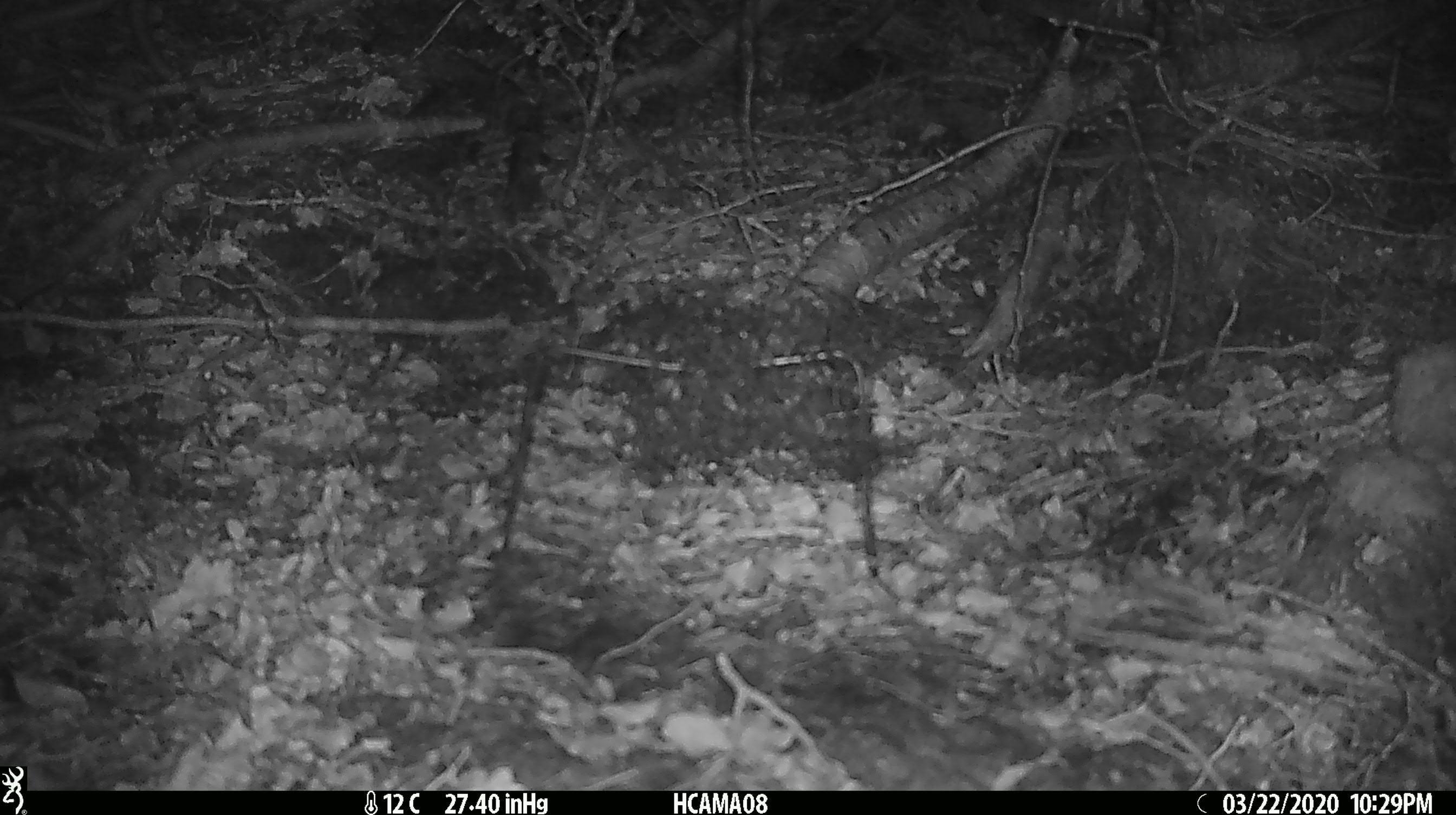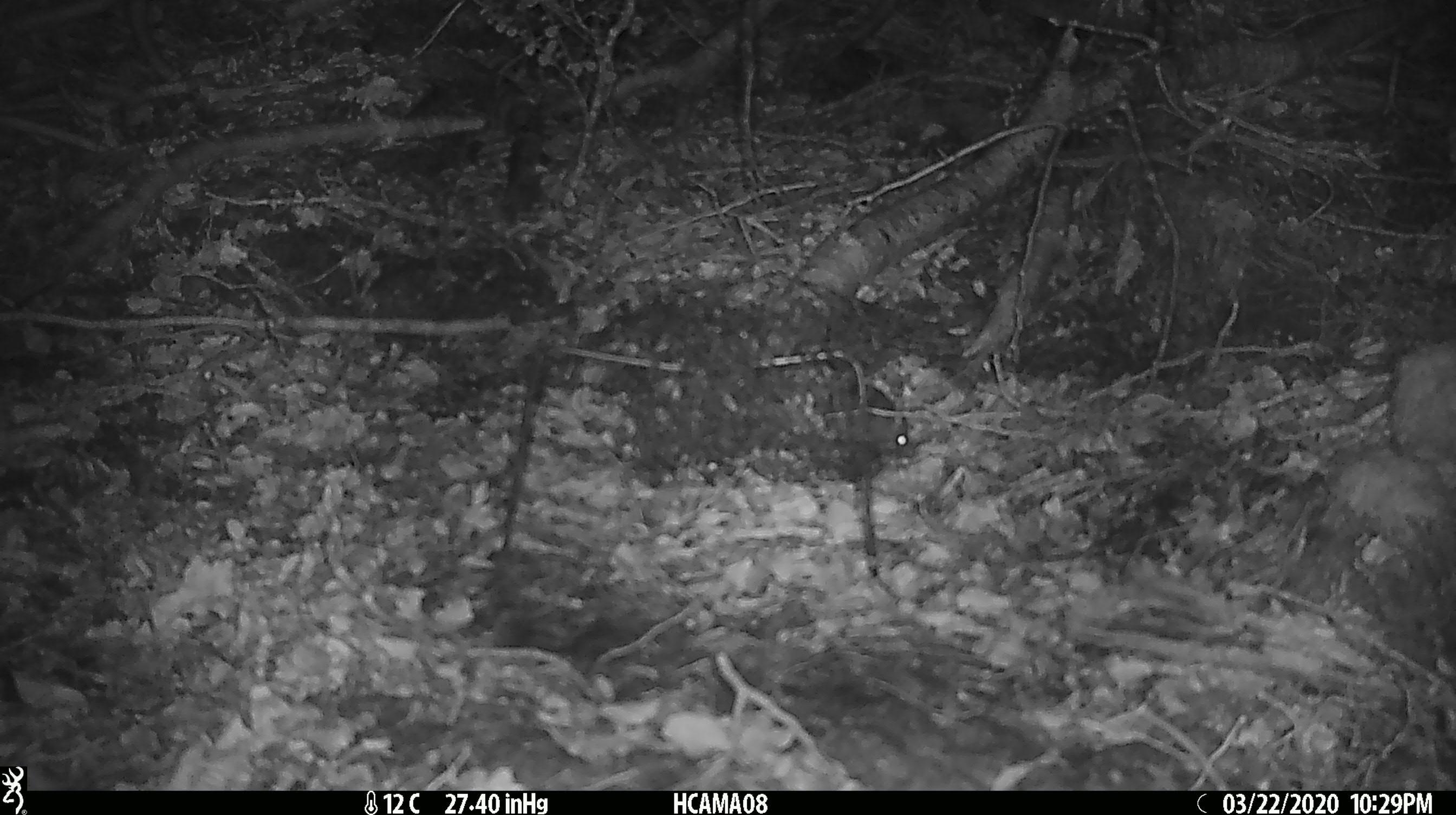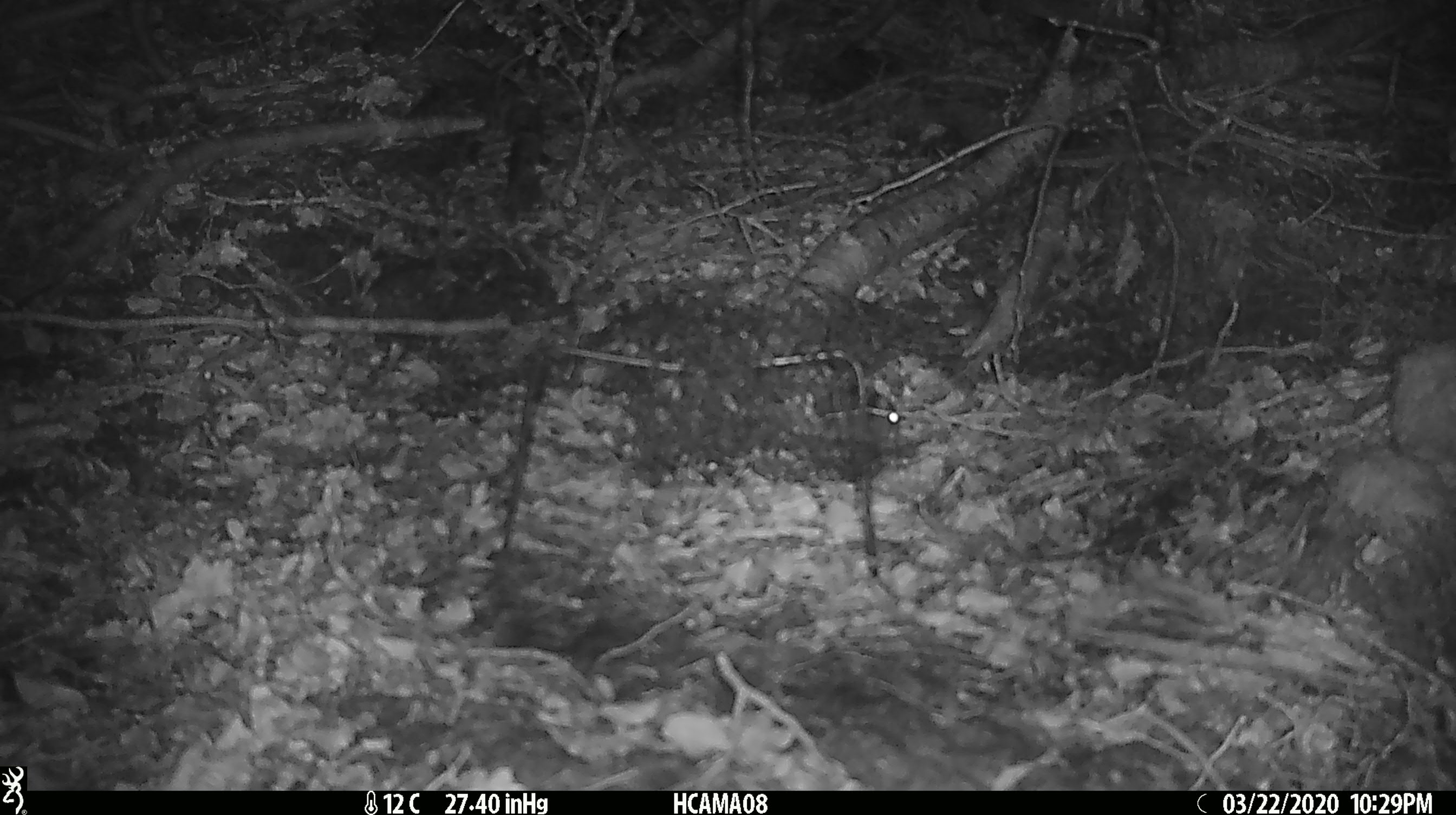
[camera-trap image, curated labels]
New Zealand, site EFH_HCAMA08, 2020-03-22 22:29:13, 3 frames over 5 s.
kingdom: Animalia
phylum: Chordata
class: Mammalia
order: Rodentia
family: Muridae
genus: Mus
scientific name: Mus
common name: mouse